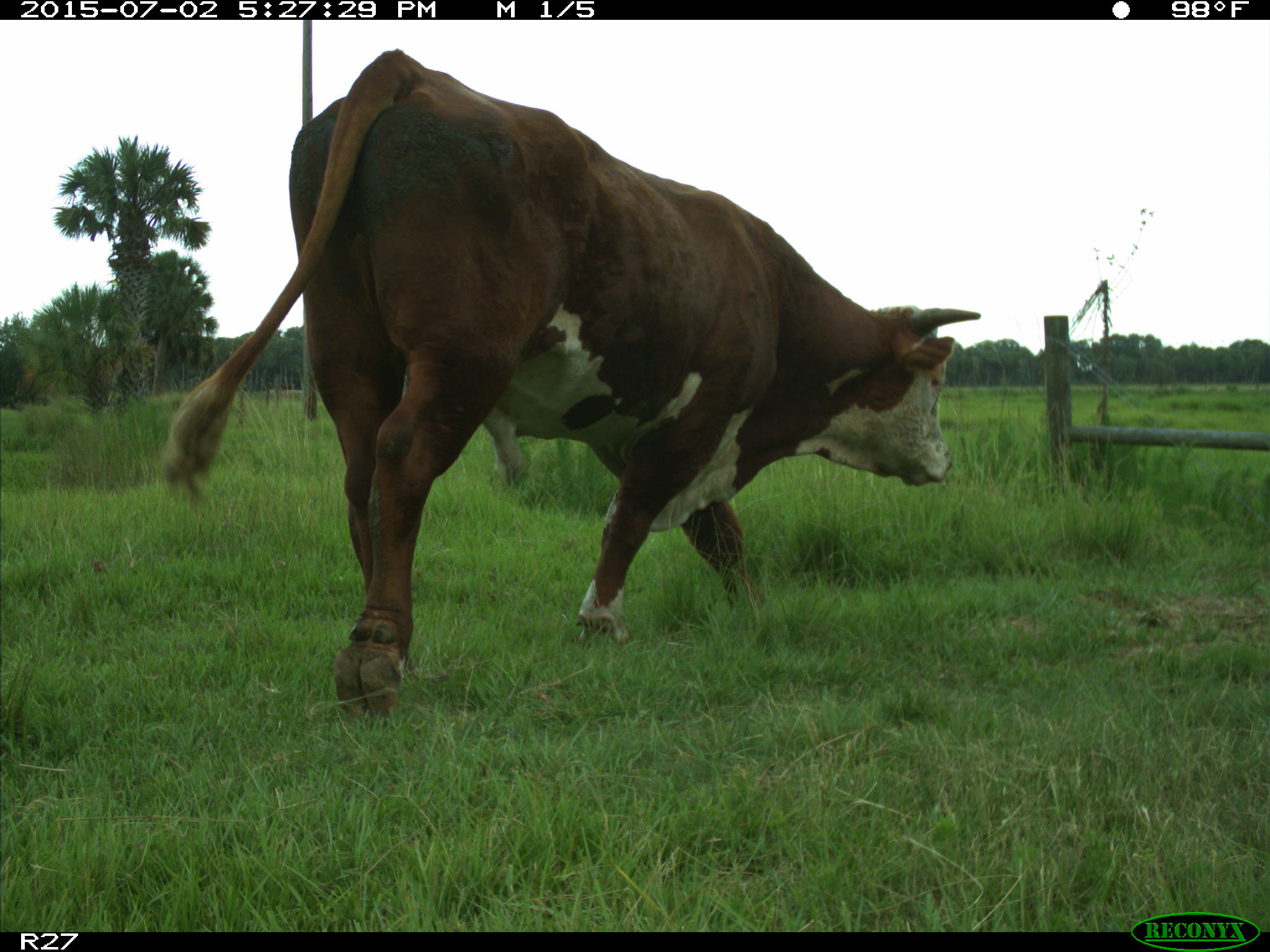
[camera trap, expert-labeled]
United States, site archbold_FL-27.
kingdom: Animalia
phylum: Chordata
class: Mammalia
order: Artiodactyla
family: Bovidae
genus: Bos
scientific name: Bos taurus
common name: domestic cow